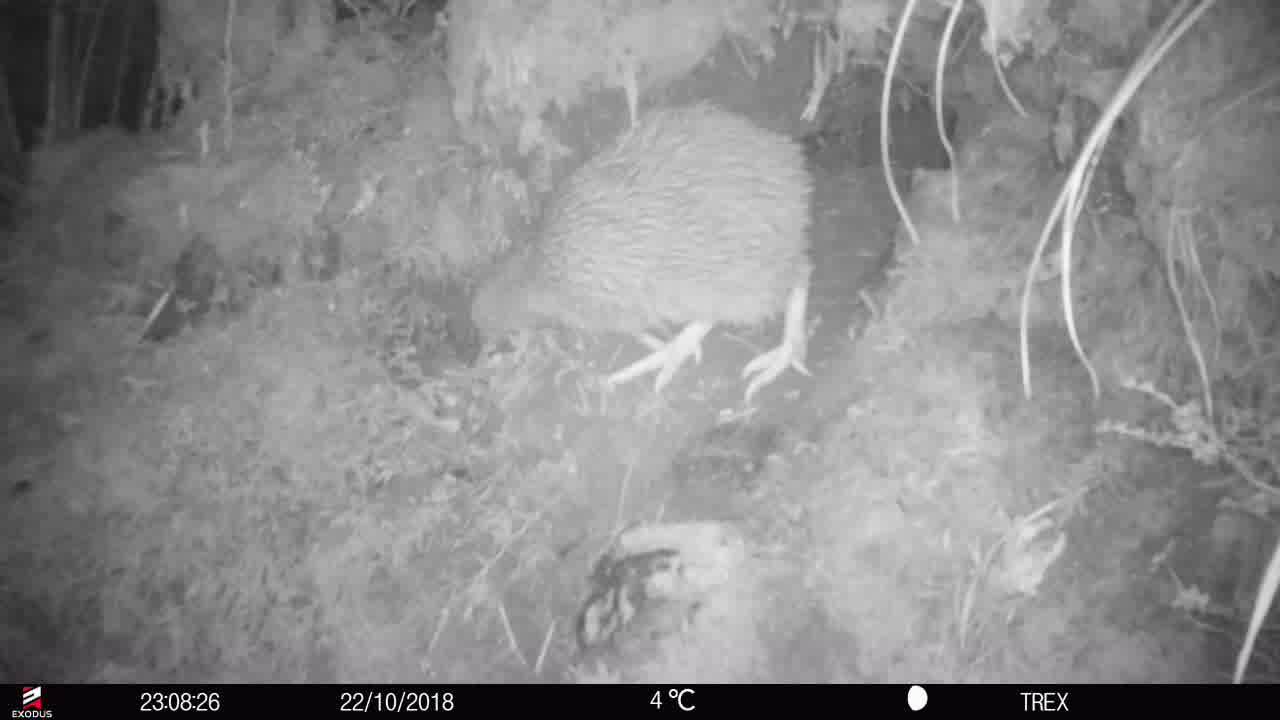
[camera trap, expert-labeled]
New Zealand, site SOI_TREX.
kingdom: Animalia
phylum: Chordata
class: Aves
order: Apterygiformes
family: Apterygidae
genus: Apteryx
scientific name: Apteryx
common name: kiwi